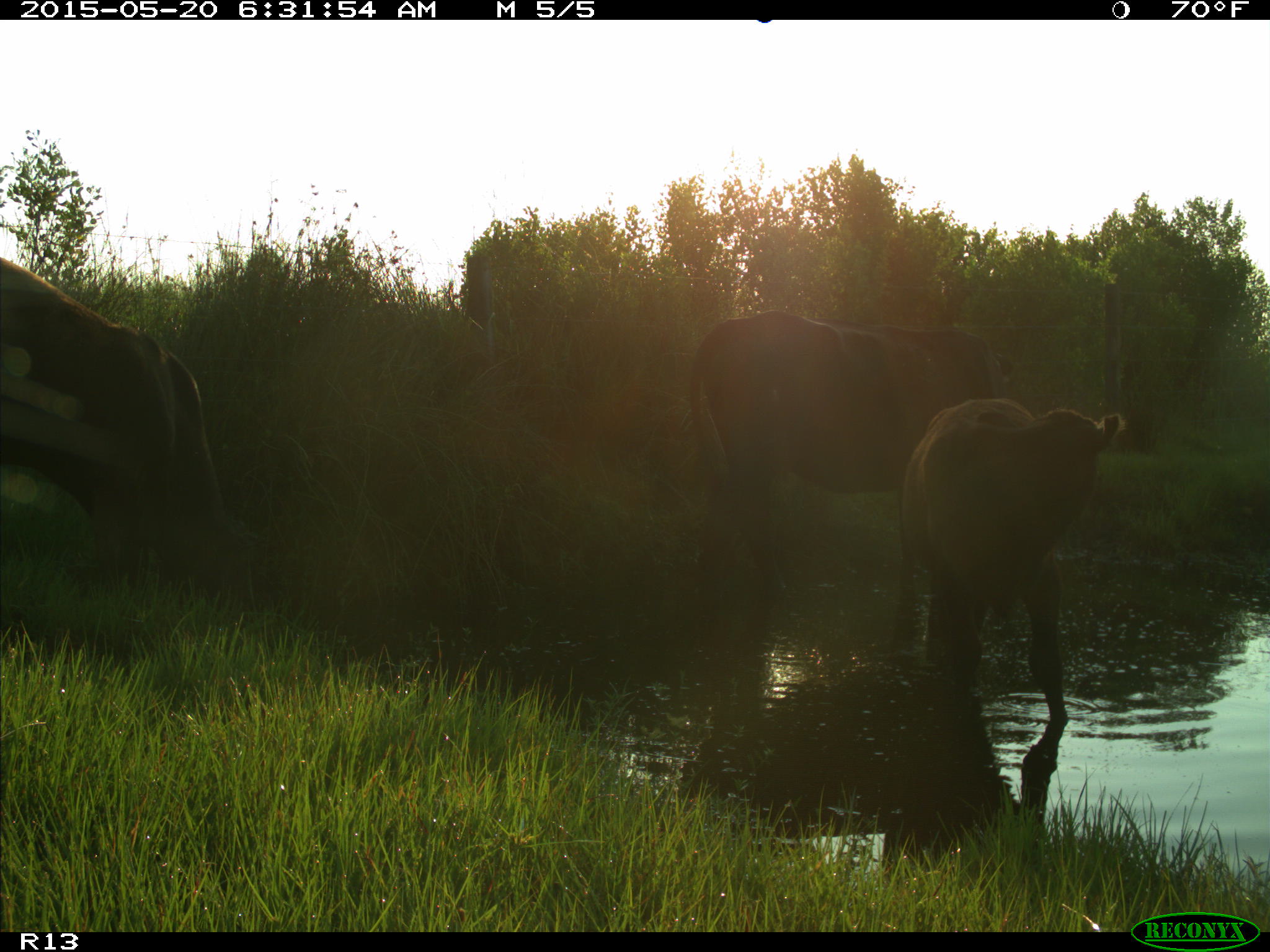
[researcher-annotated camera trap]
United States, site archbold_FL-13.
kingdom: Animalia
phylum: Chordata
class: Mammalia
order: Artiodactyla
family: Bovidae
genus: Bos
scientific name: Bos taurus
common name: domestic cow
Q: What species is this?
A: Bos taurus (domestic cow).